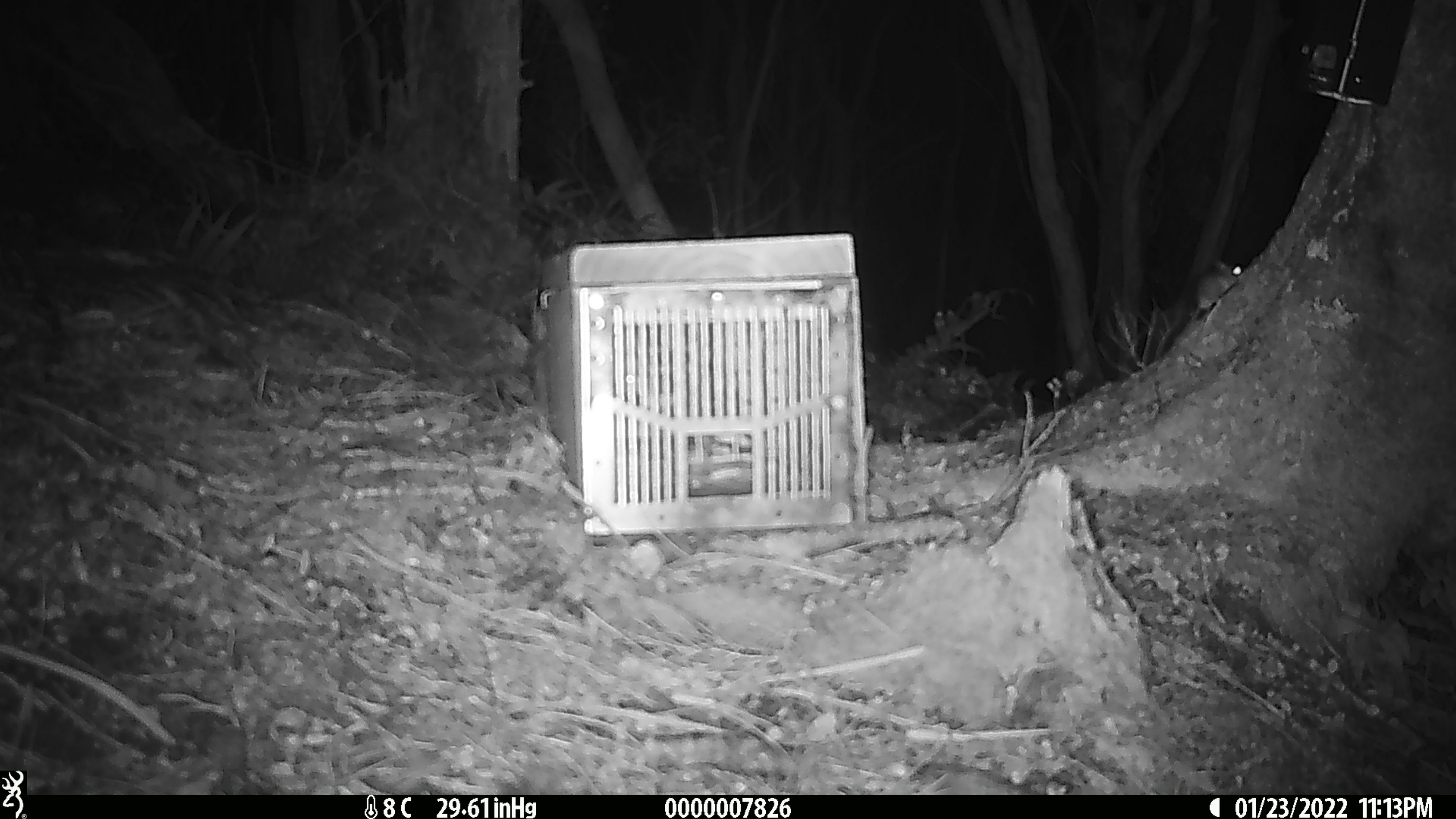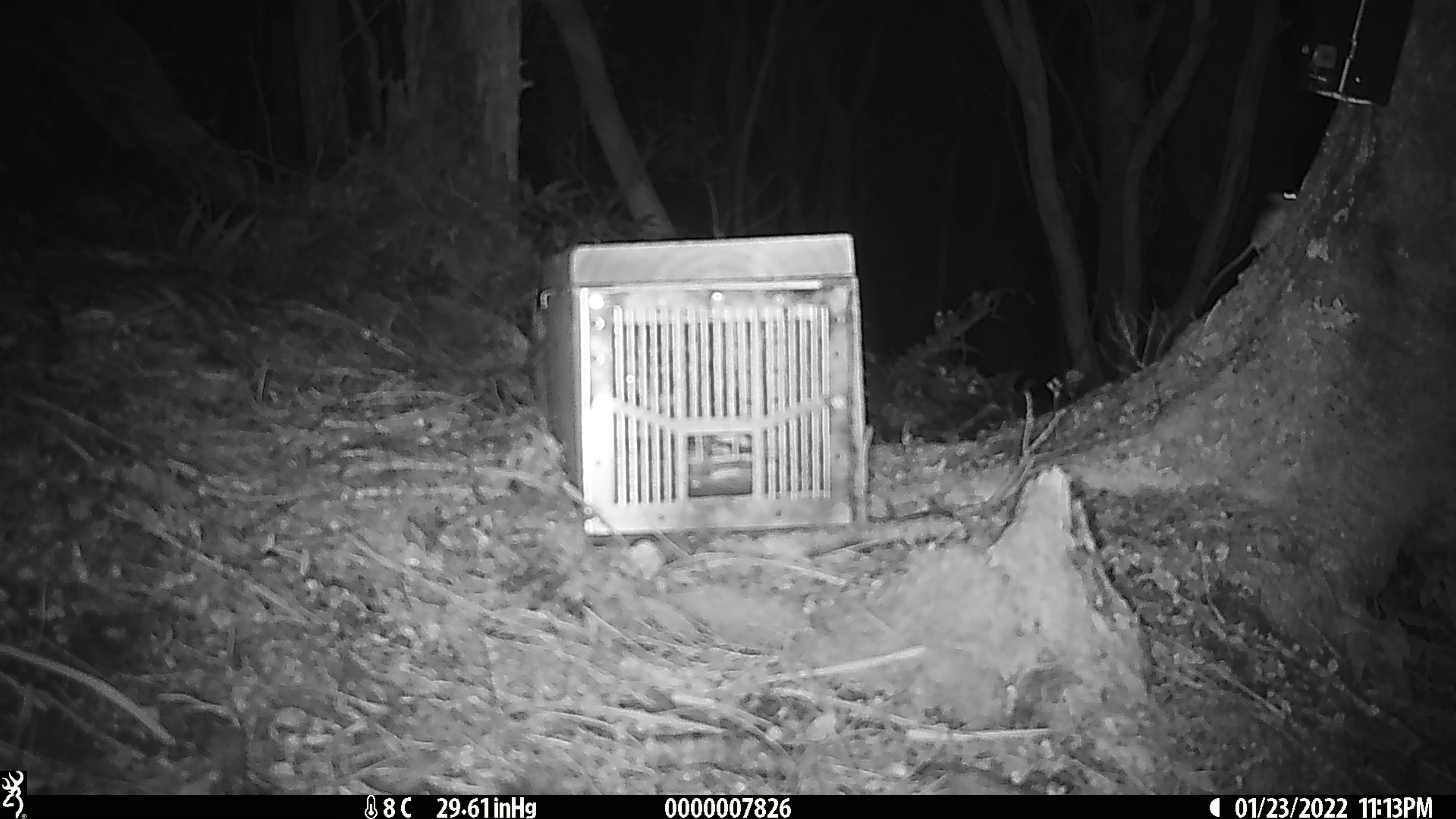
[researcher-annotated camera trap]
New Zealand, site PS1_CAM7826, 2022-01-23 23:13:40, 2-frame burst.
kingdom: Animalia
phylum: Chordata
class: Mammalia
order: Rodentia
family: Muridae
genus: Mus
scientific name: Mus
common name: mouse